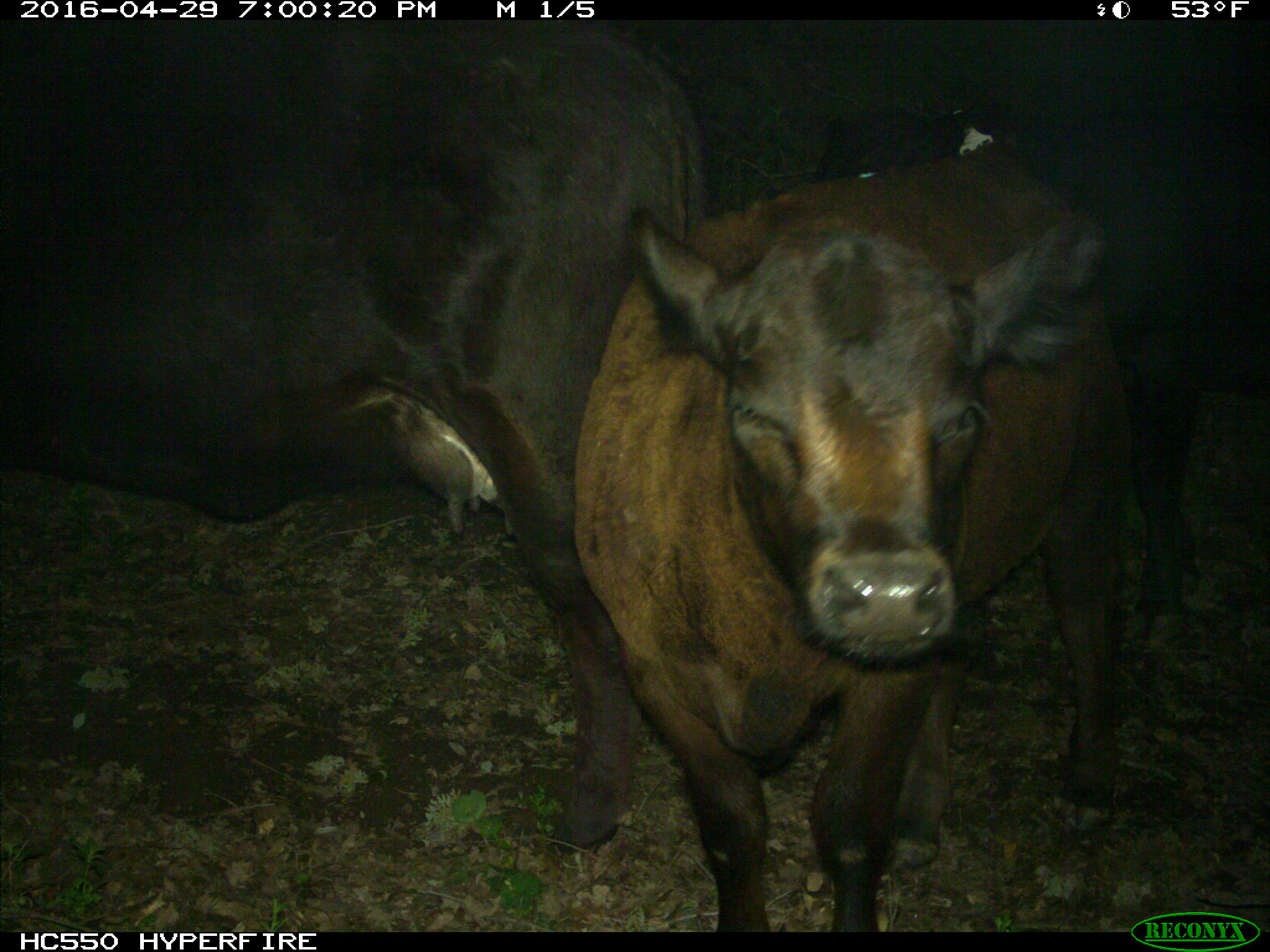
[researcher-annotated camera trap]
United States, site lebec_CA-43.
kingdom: Animalia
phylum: Chordata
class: Mammalia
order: Artiodactyla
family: Bovidae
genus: Bos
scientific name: Bos taurus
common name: domestic cow